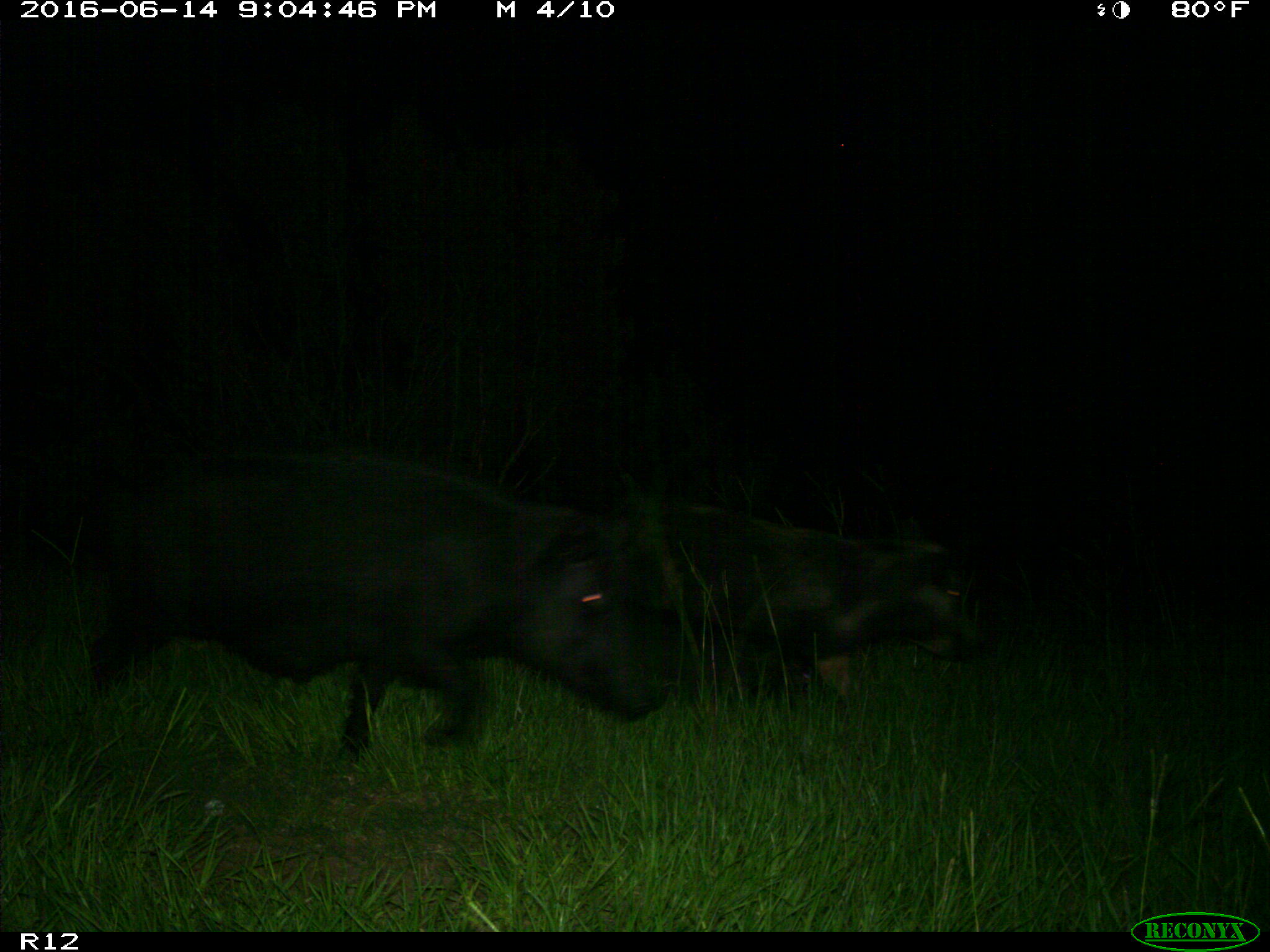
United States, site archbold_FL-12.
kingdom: Animalia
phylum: Chordata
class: Mammalia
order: Artiodactyla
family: Suidae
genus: Sus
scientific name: Sus scrofa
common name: wild boar